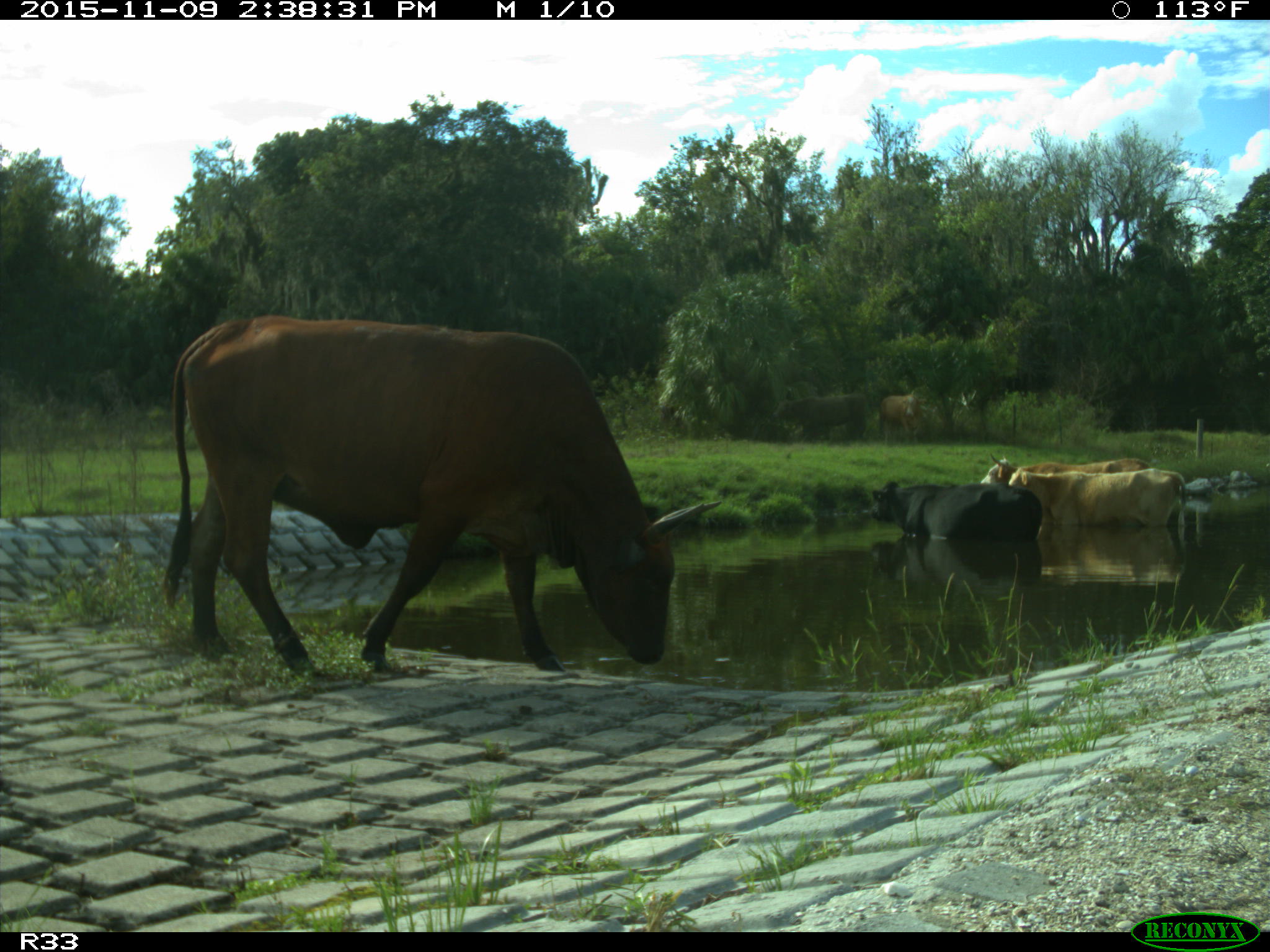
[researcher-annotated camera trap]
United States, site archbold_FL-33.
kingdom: Animalia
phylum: Chordata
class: Mammalia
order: Artiodactyla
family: Bovidae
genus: Bos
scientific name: Bos taurus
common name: domestic cow